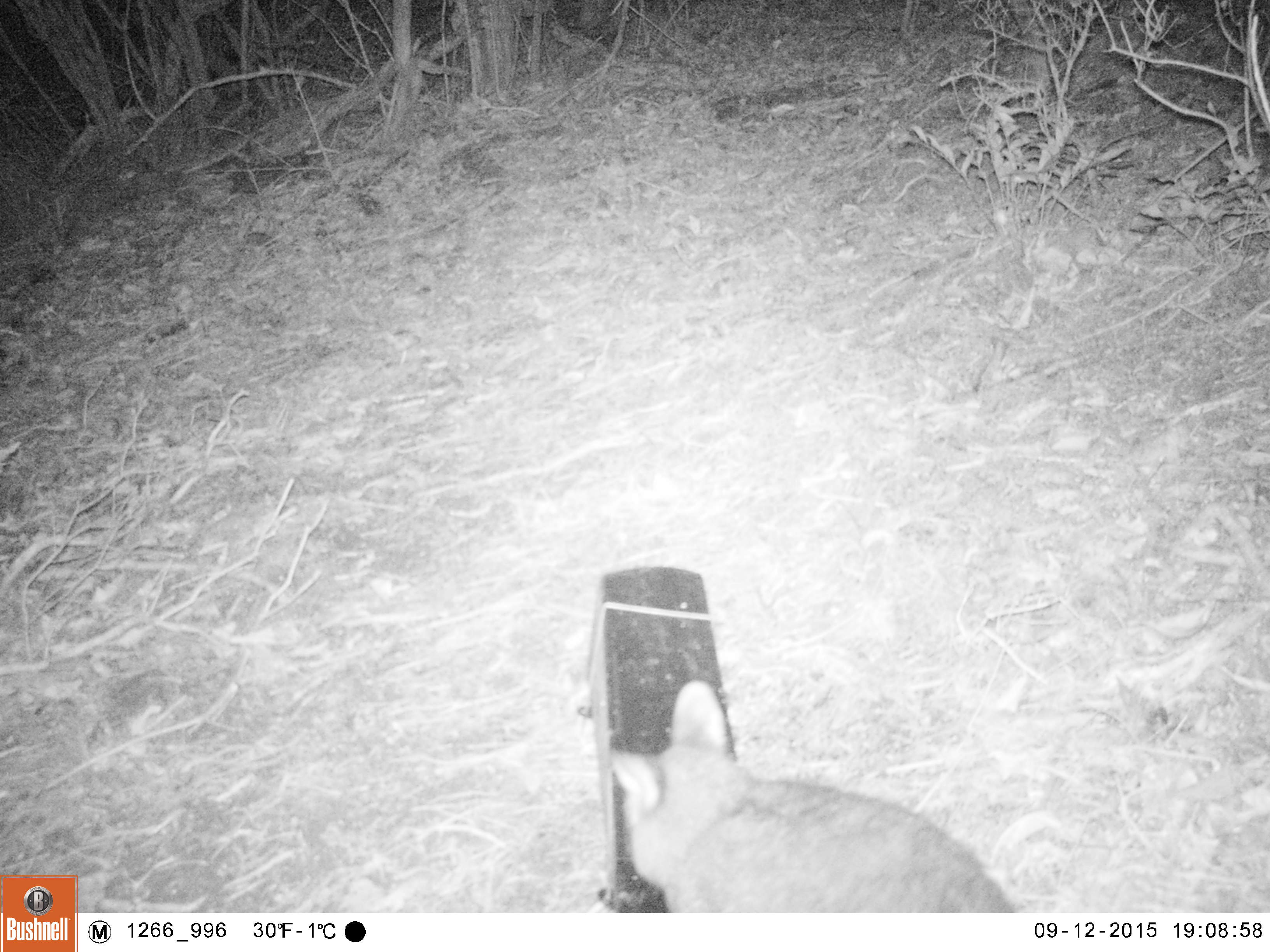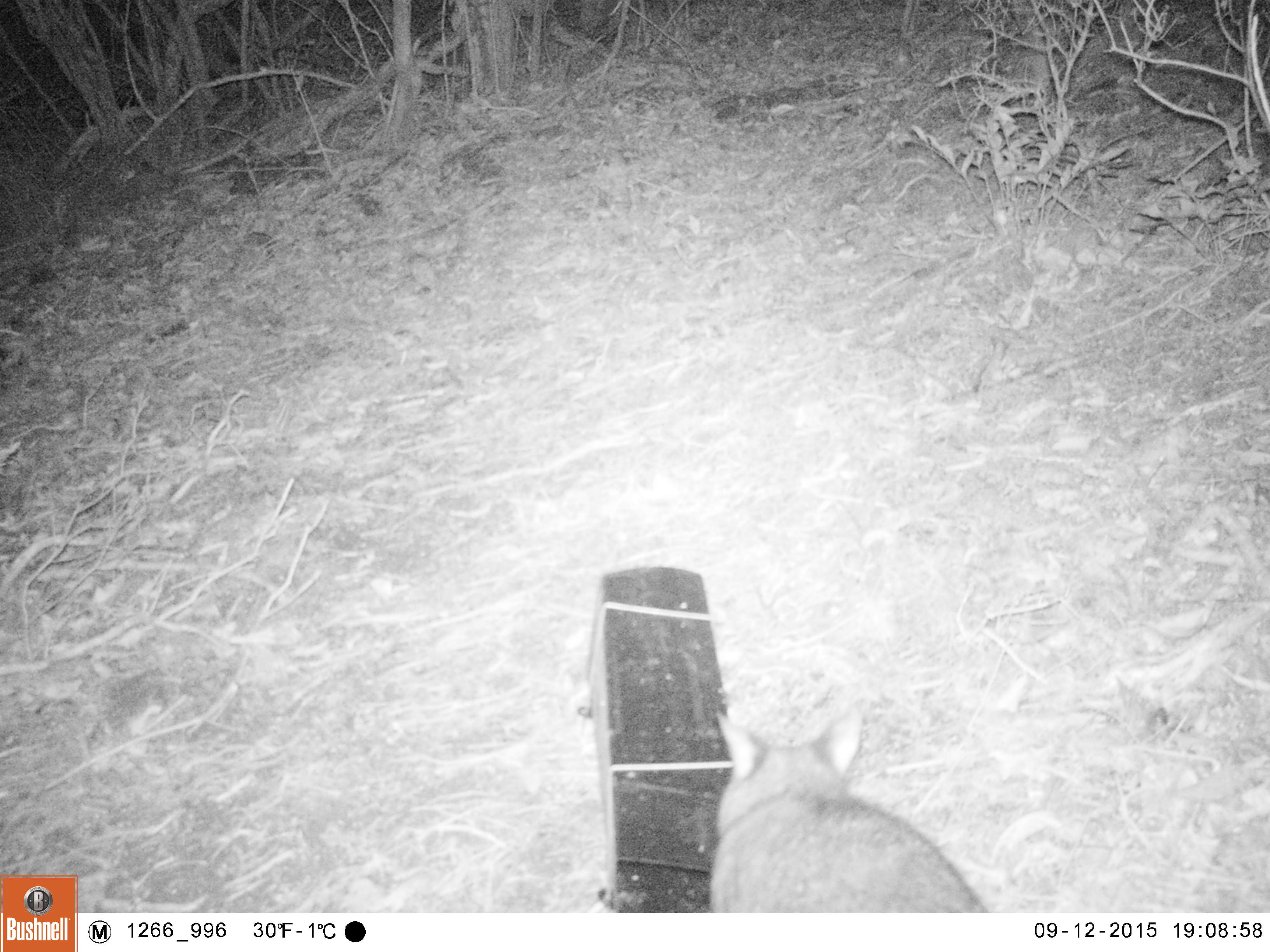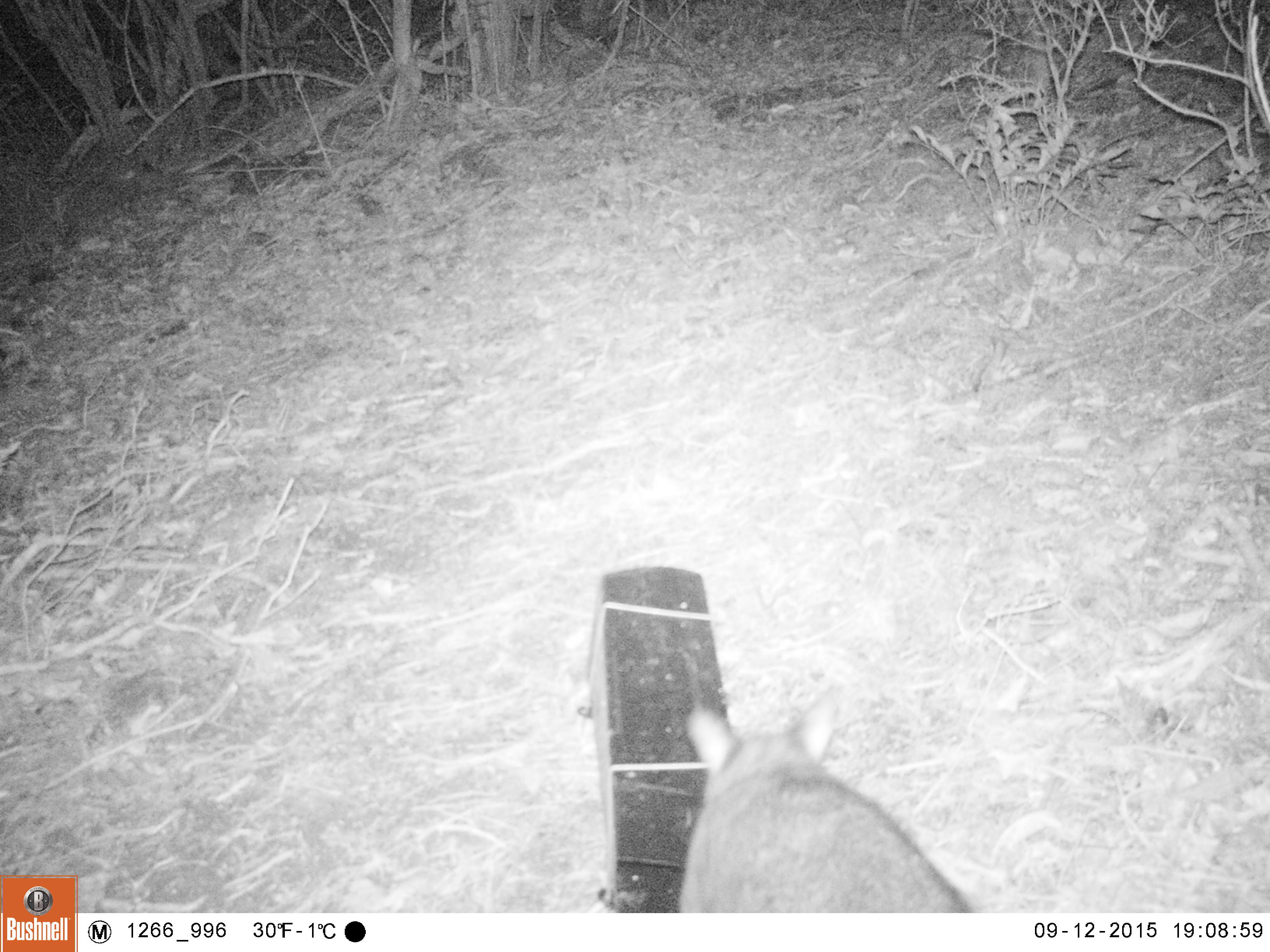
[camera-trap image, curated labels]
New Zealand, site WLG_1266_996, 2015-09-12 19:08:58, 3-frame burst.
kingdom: Animalia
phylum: Chordata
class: Mammalia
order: Diprotodontia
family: Phalangeridae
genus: Trichosurus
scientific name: Trichosurus vulpecula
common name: common brushtail possum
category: possum